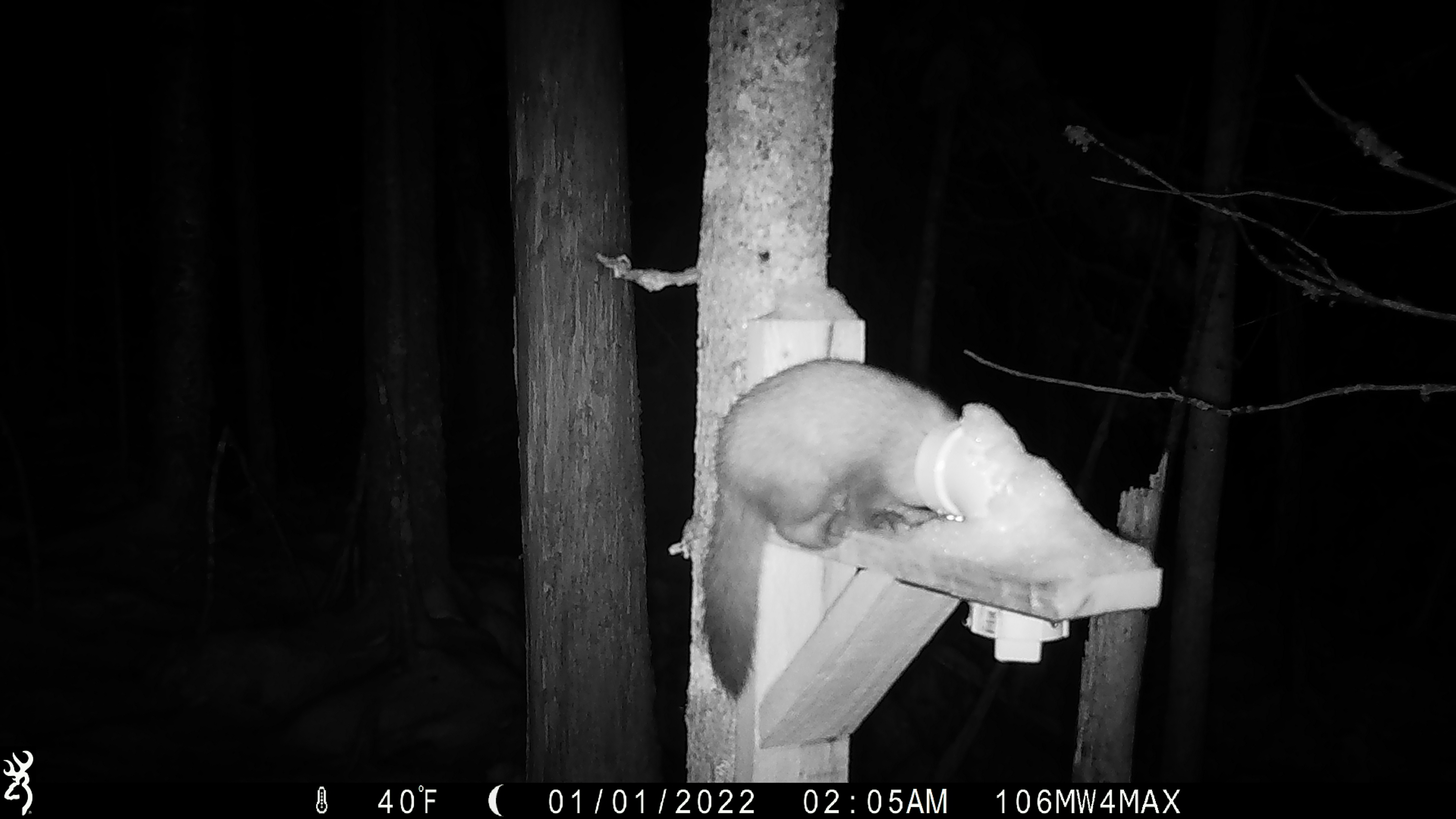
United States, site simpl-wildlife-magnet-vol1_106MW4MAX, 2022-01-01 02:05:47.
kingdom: Animalia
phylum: Chordata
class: Mammalia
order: Carnivora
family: Mustelidae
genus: Martes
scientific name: Martes americana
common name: american marten